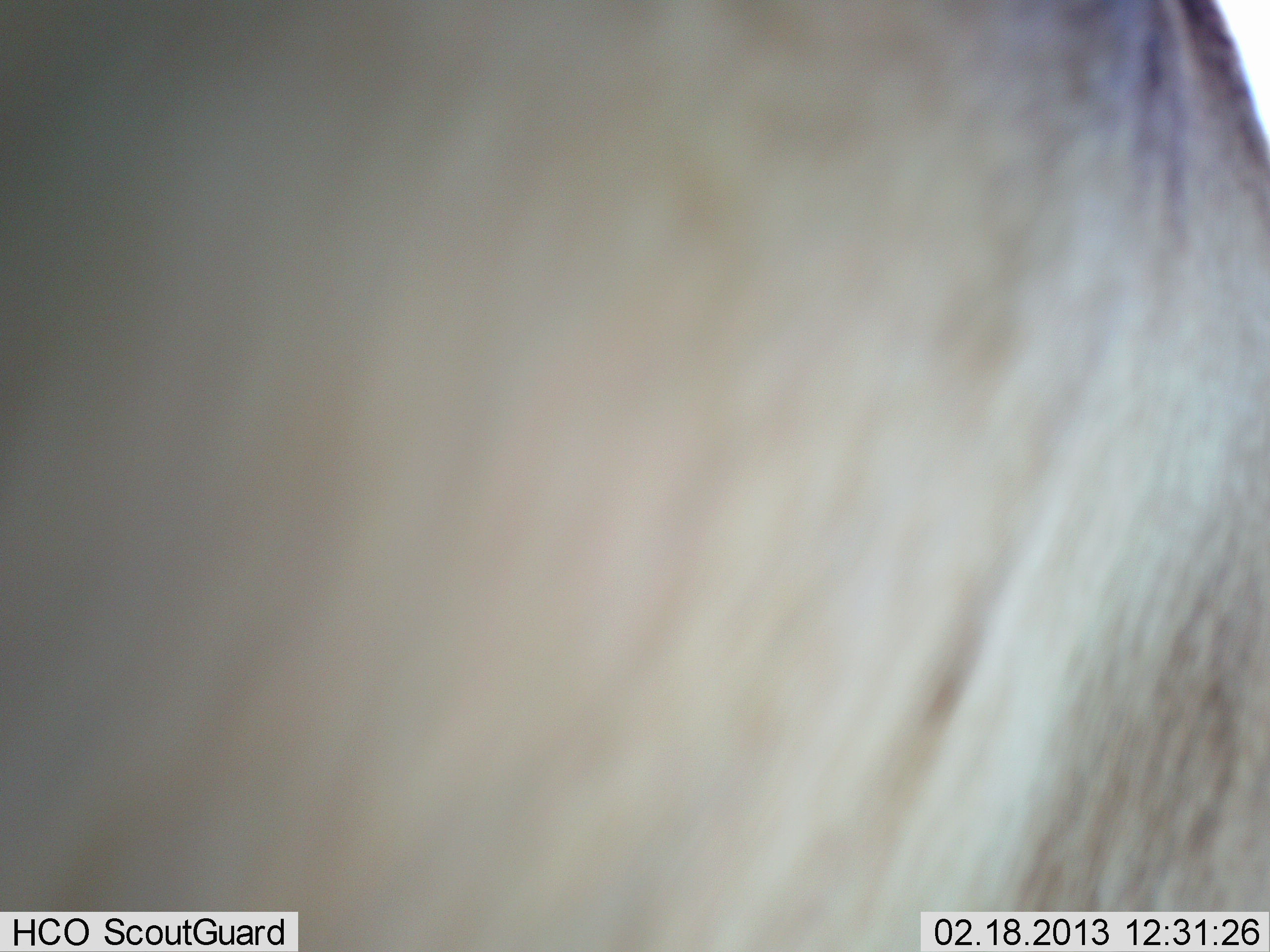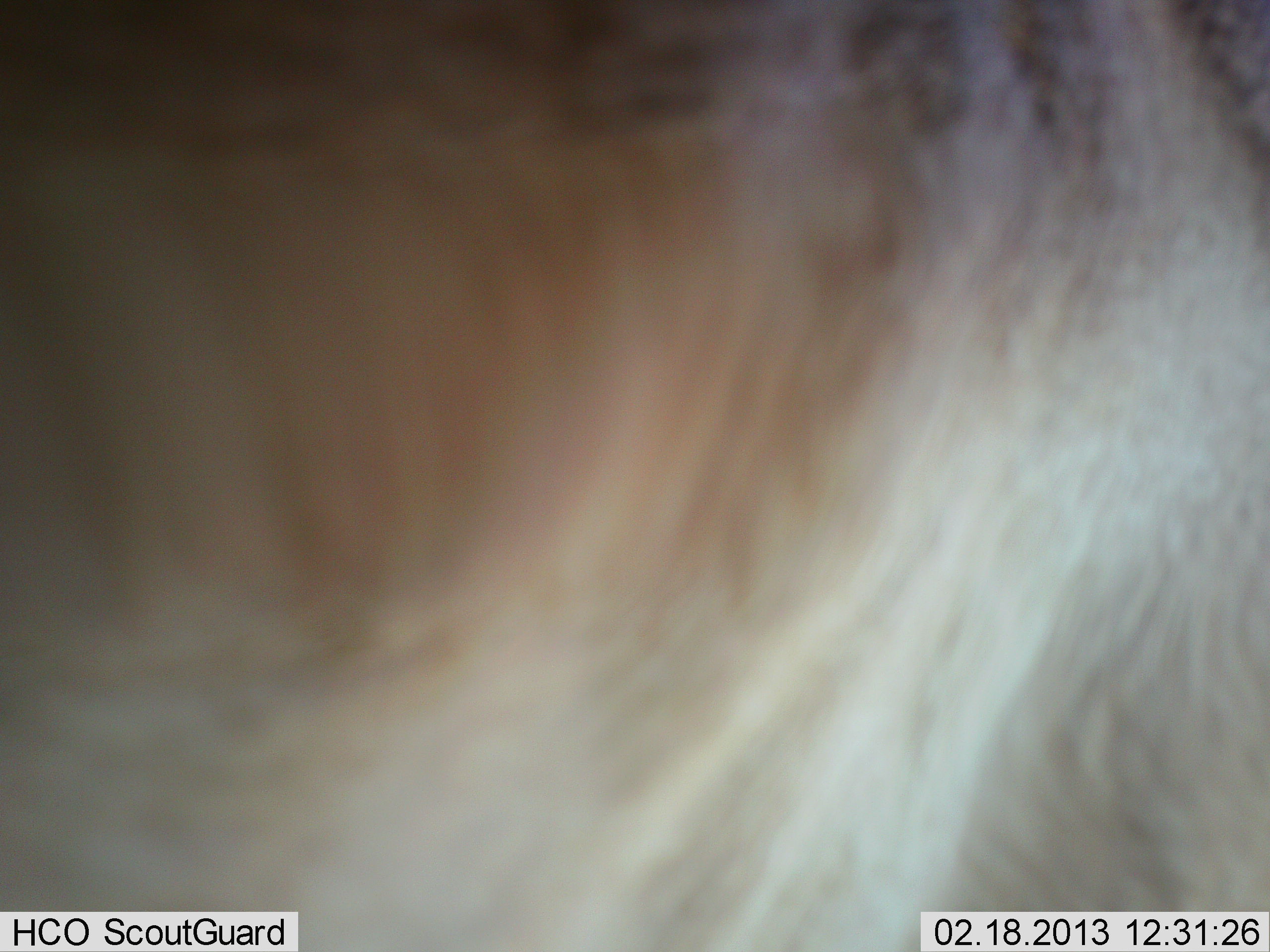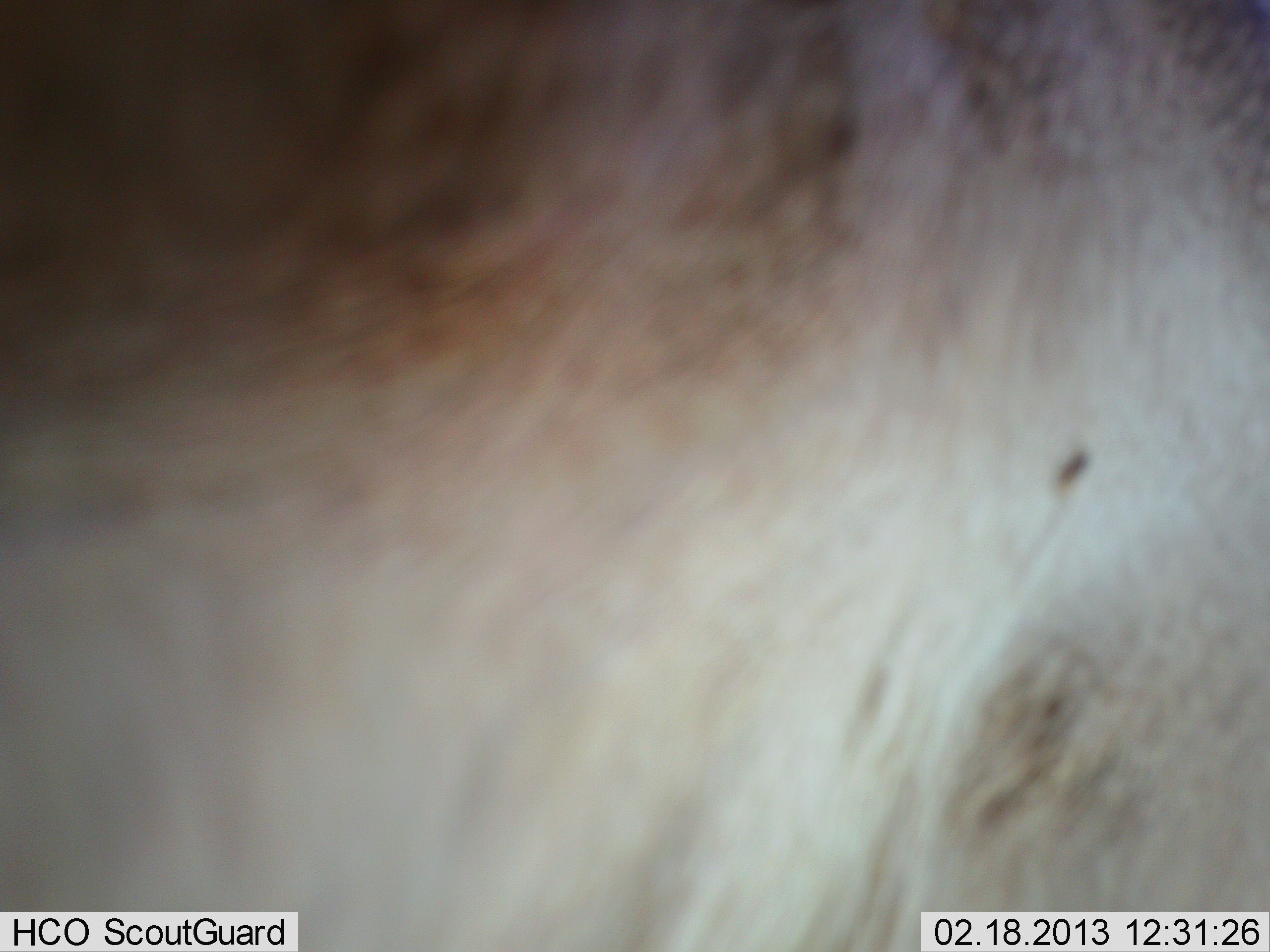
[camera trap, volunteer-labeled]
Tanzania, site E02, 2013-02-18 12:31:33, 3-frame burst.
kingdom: Animalia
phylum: Chordata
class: Mammalia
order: Artiodactyla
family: Bovidae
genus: Connochaetes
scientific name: Connochaetes taurinus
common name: blue wildebeest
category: wildebeest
Wildebeest (blue wildebeest) (Connochaetes taurinus), count 1. Behavior (volunteer vote fractions): standing 92%, resting 8%, moving 0%, interacting 0%. Young present (vote fraction): 0%. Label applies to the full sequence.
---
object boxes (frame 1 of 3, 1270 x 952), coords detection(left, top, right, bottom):
animal: detection(0, 0, 1269, 952)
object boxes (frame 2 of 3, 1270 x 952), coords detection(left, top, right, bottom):
animal: detection(0, 1, 1270, 952)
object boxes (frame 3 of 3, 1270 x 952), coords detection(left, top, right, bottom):
animal: detection(0, 1, 1270, 952)